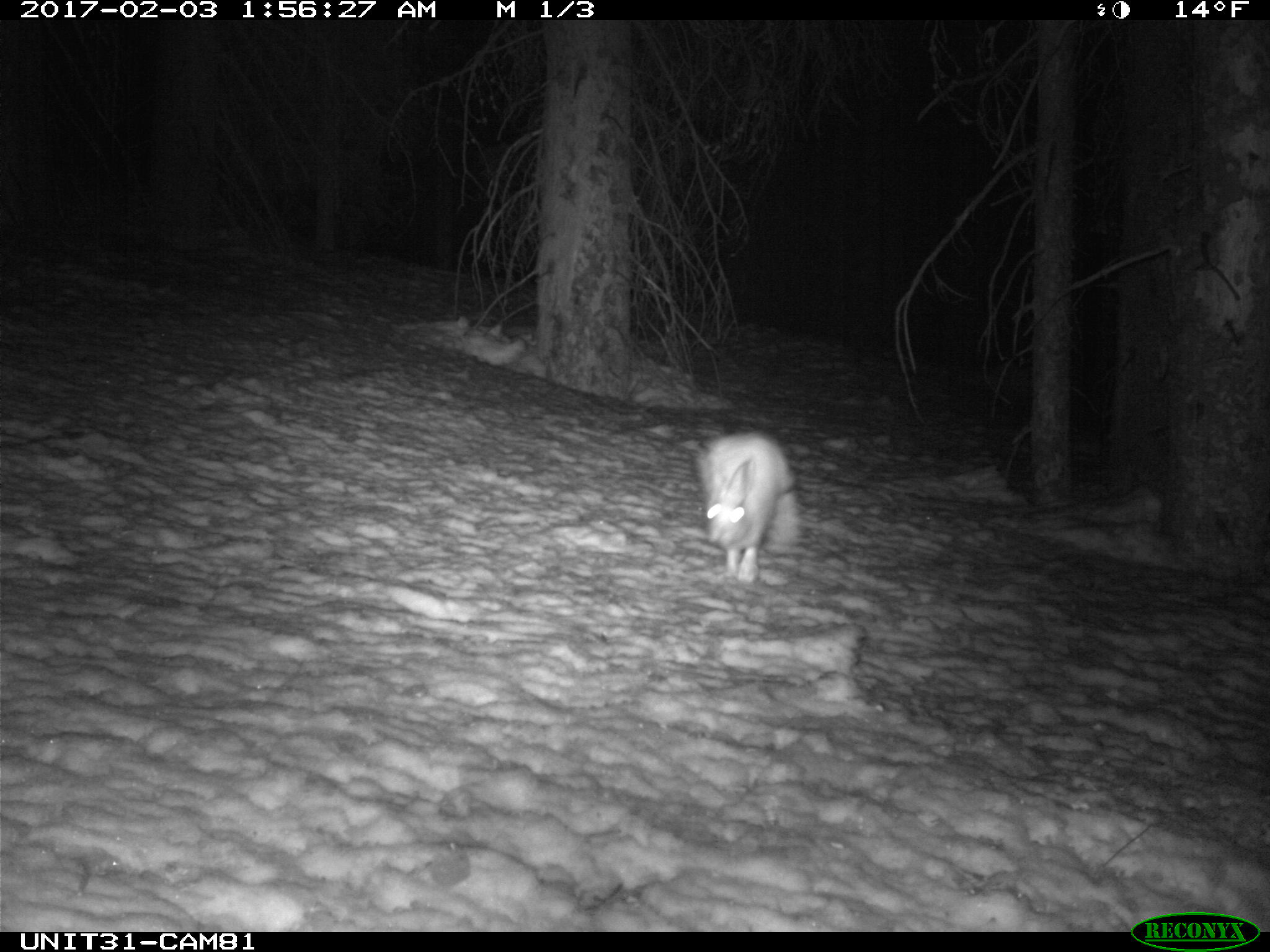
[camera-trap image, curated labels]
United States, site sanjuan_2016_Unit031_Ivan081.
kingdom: Animalia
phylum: Chordata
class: Mammalia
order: Lagomorpha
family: Leporidae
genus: Lepus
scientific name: Lepus americanus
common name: snowshoe hare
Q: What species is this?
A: Lepus americanus (snowshoe hare).